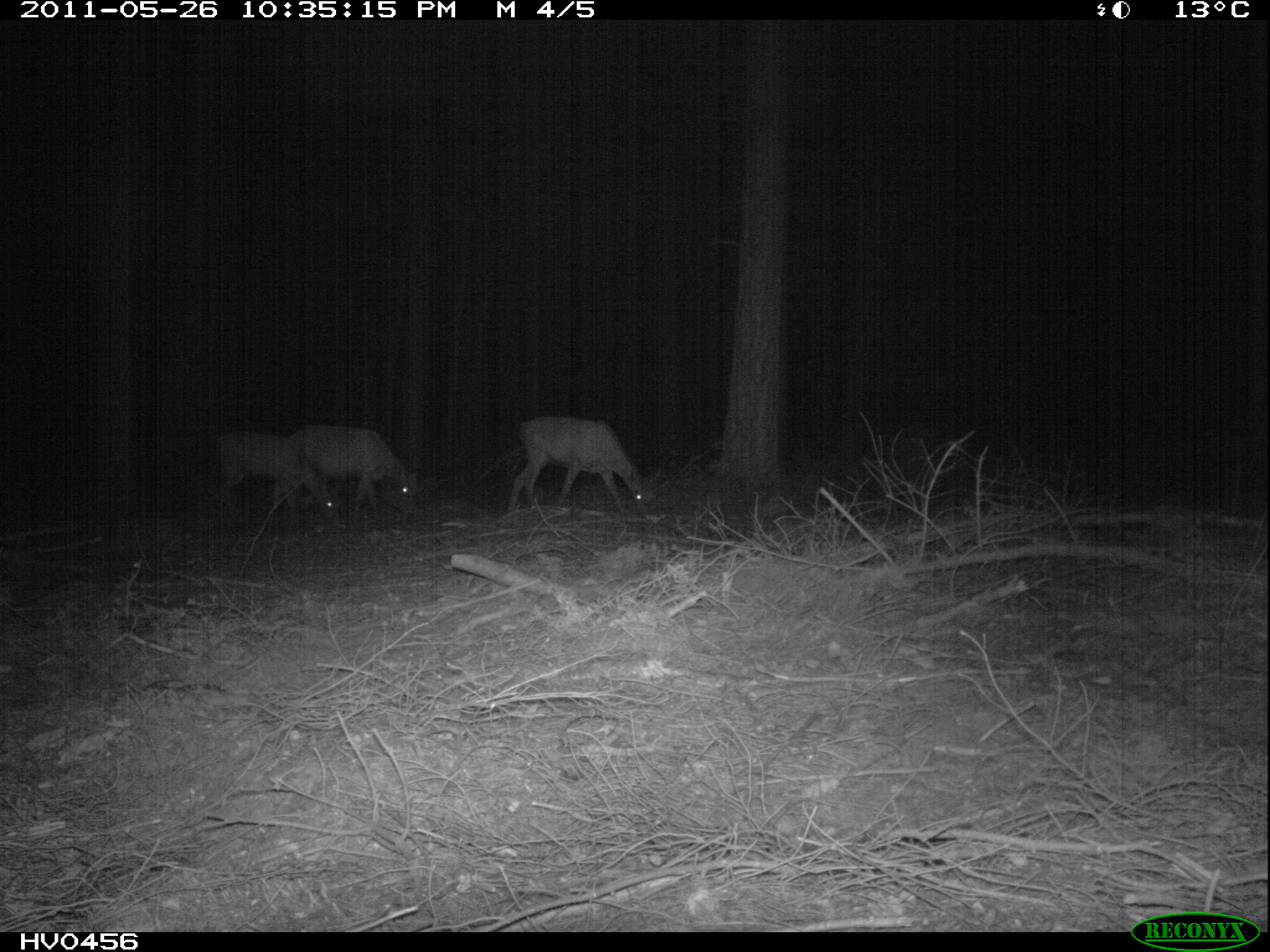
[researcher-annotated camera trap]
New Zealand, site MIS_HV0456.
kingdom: Animalia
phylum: Chordata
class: Mammalia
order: Artiodactyla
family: Cervidae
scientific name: Cervidae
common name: deer